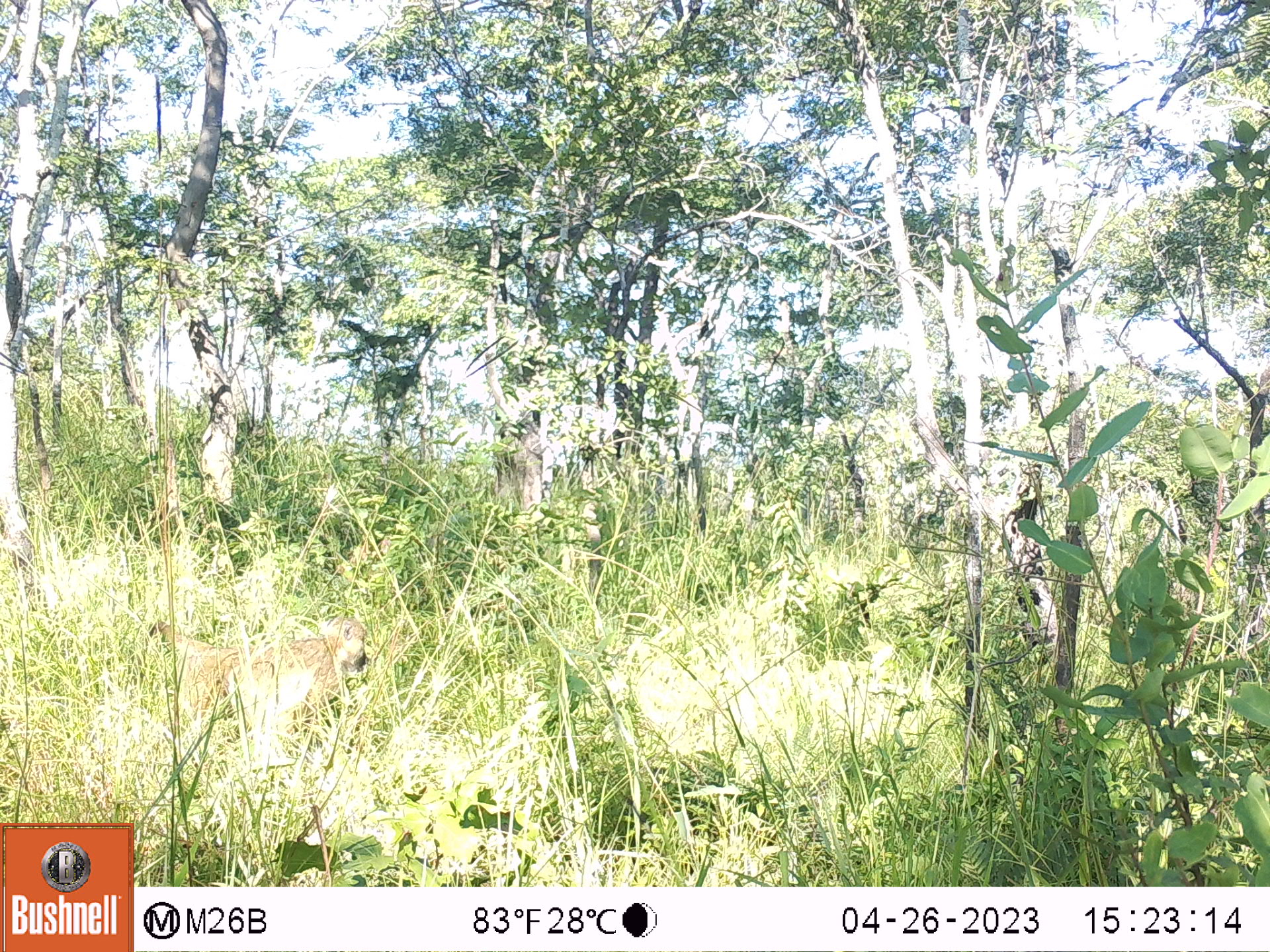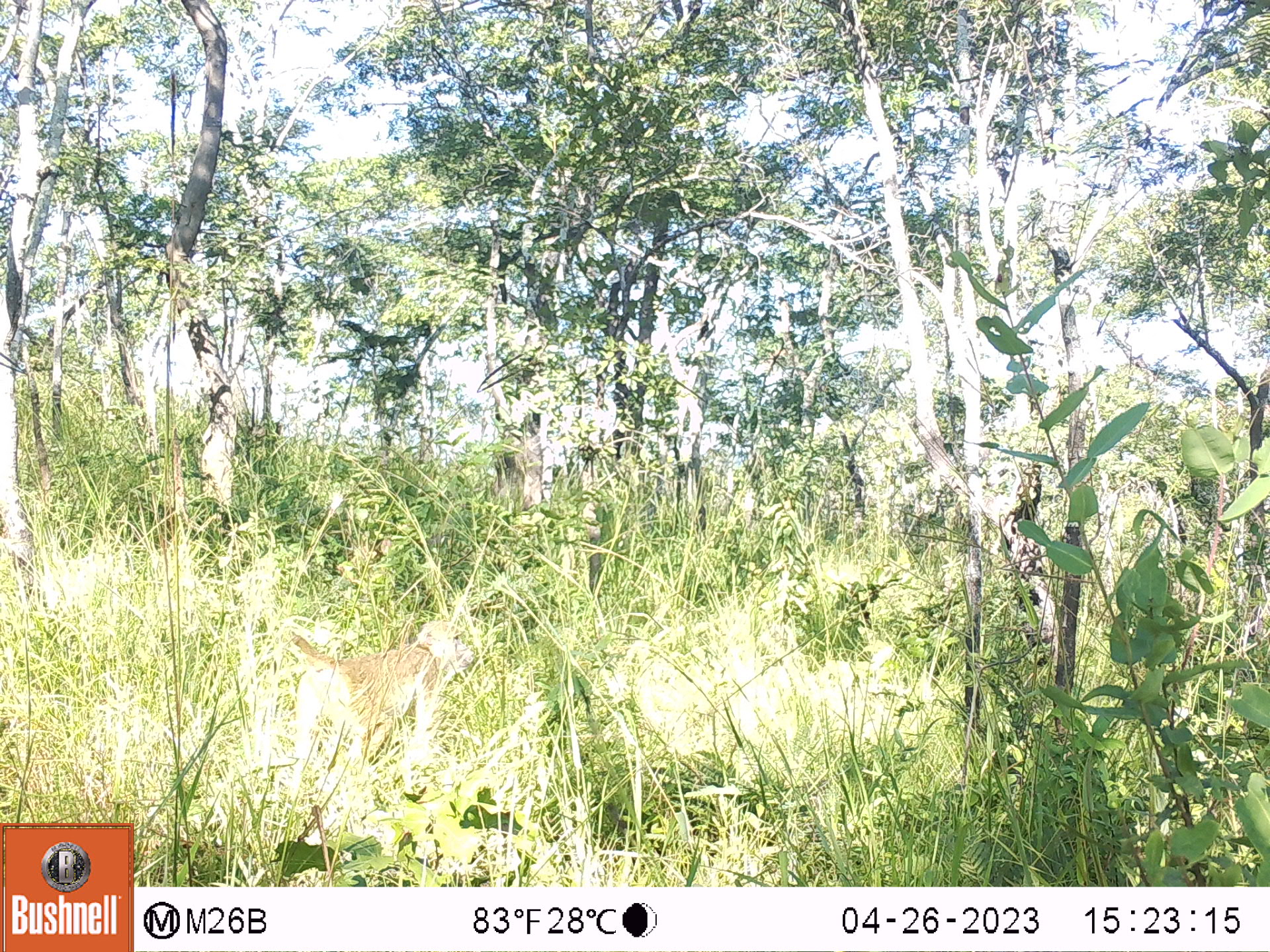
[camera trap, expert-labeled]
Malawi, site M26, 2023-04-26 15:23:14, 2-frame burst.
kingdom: Animalia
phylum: Chordata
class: Mammalia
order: Primates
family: Cercopithecidae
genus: Papio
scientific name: Papio cynocephalus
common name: yellow baboon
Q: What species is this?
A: Yellow baboon (Papio cynocephalus).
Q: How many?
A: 1.